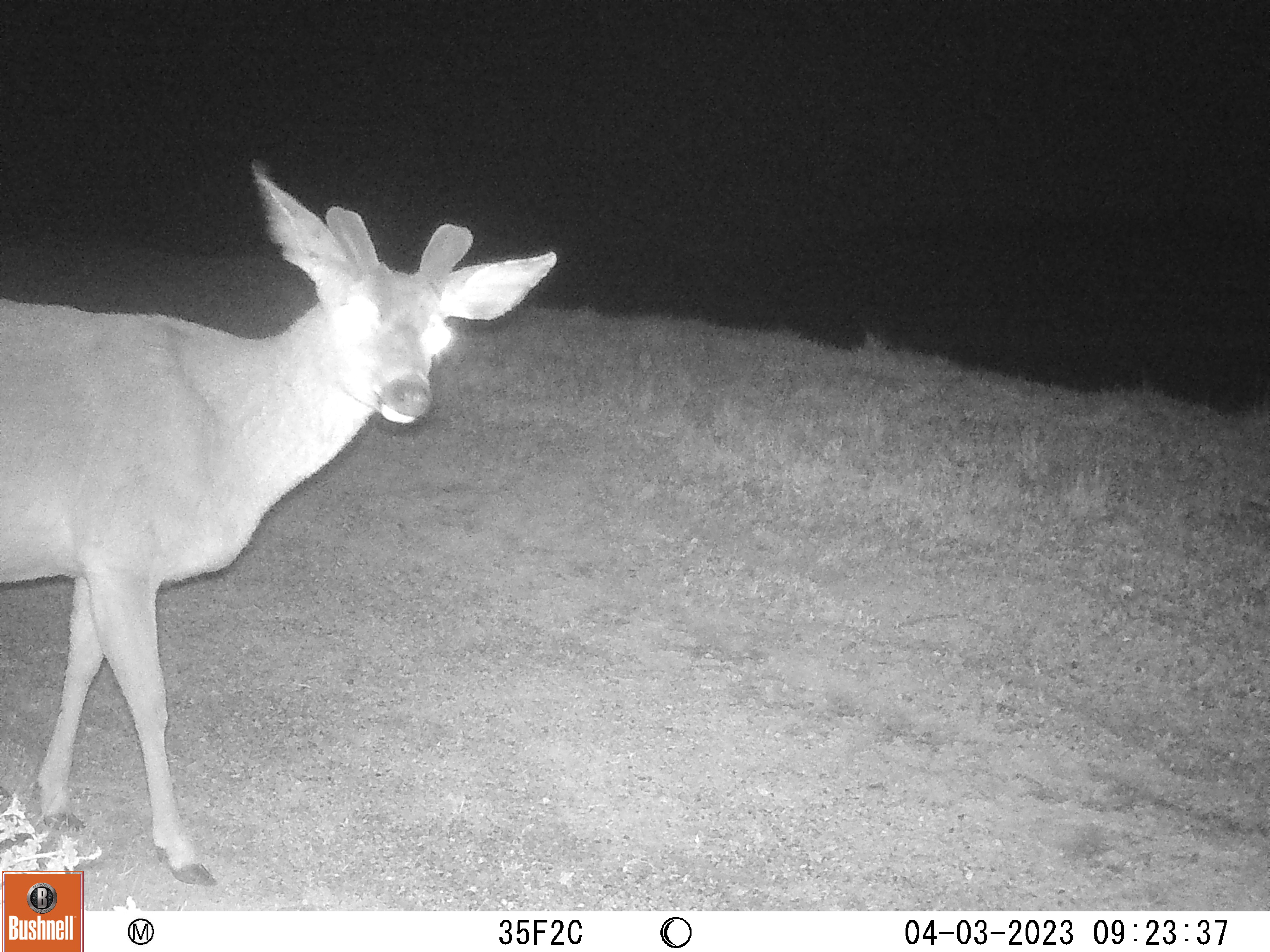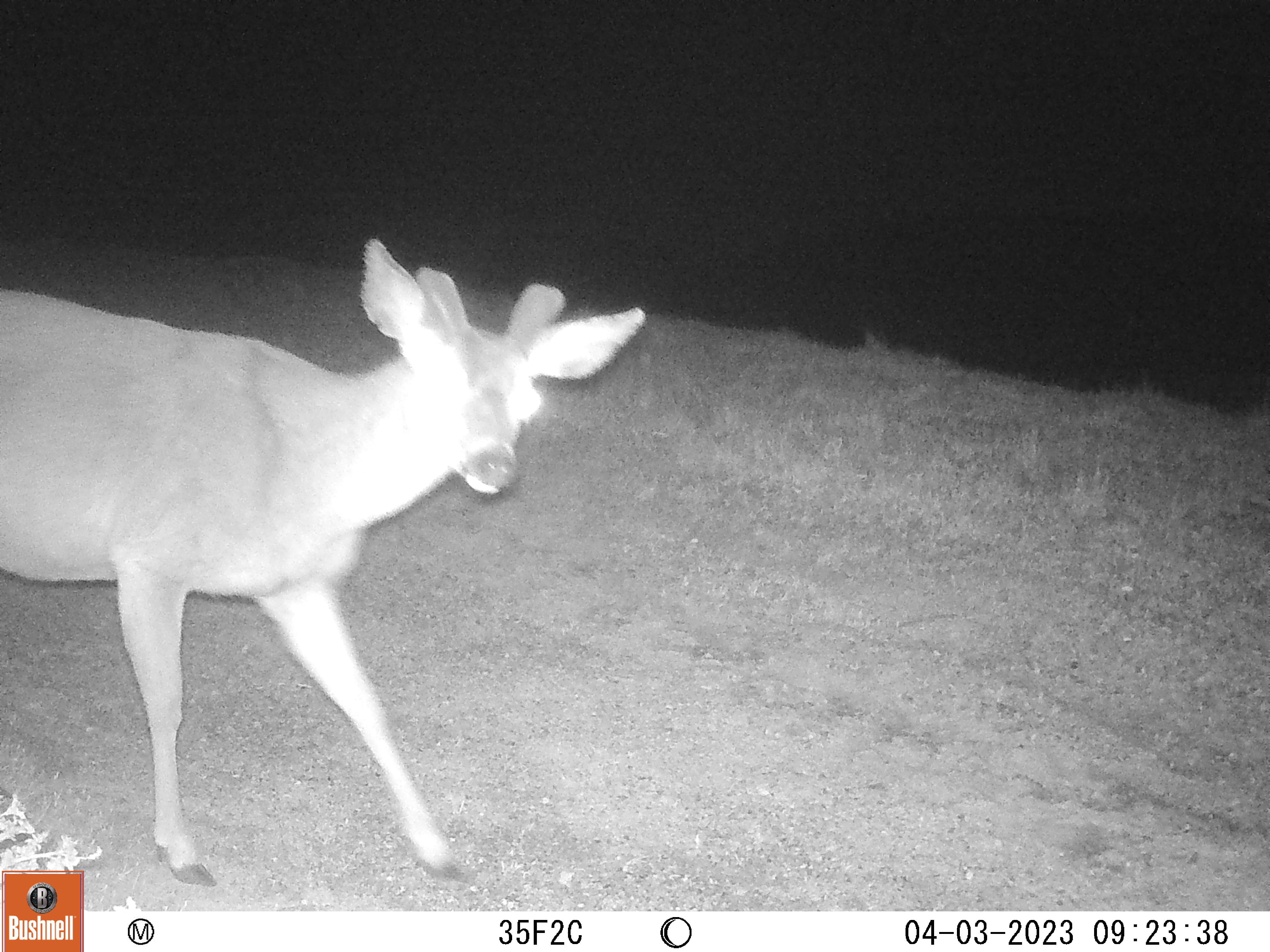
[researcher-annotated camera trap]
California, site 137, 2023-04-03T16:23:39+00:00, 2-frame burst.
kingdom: Animalia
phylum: Chordata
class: Mammalia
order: Artiodactyla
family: Cervidae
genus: Odocoileus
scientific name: Odocoileus hemionus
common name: mule deer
Mule deer (Odocoileus hemionus).